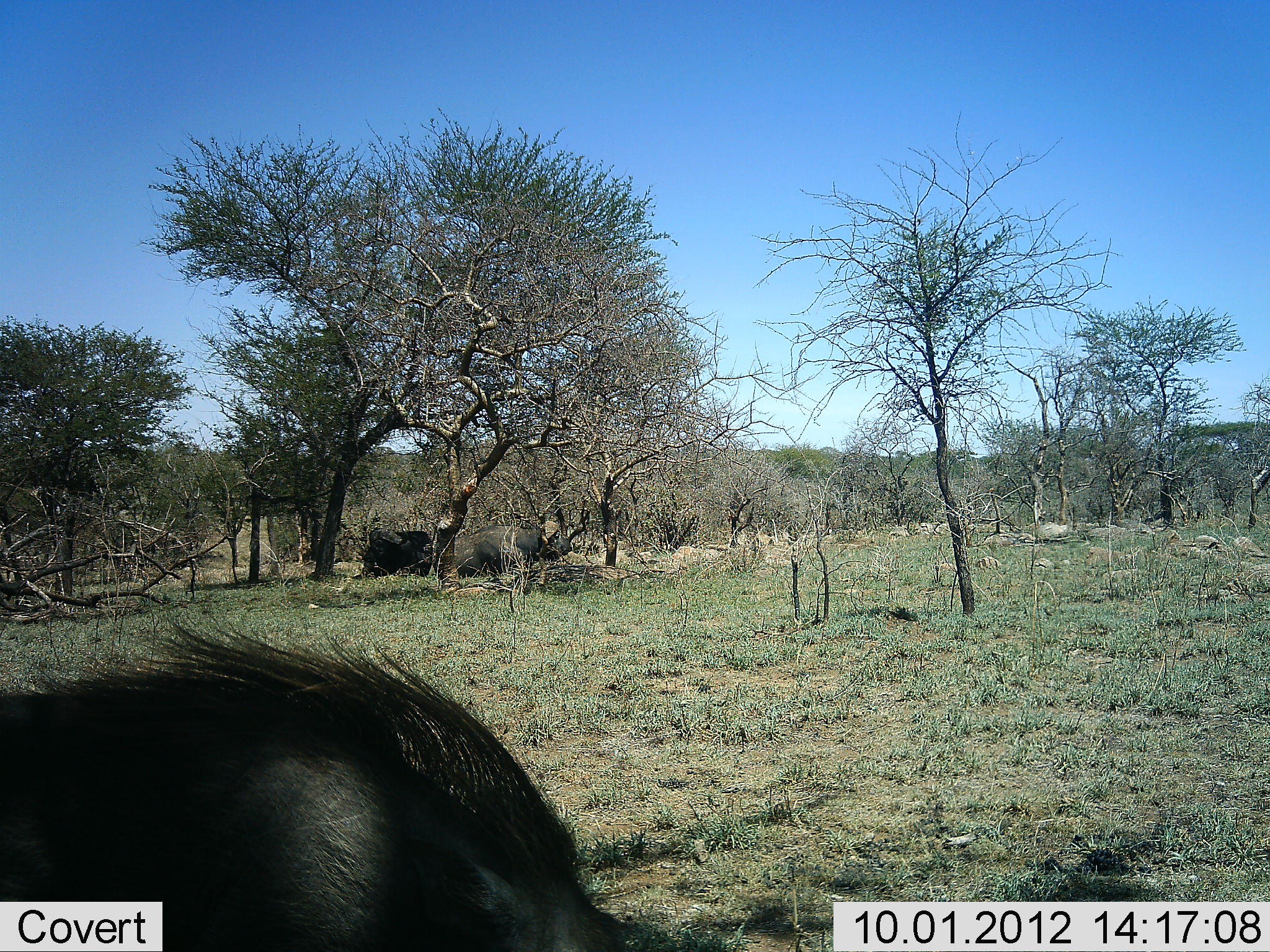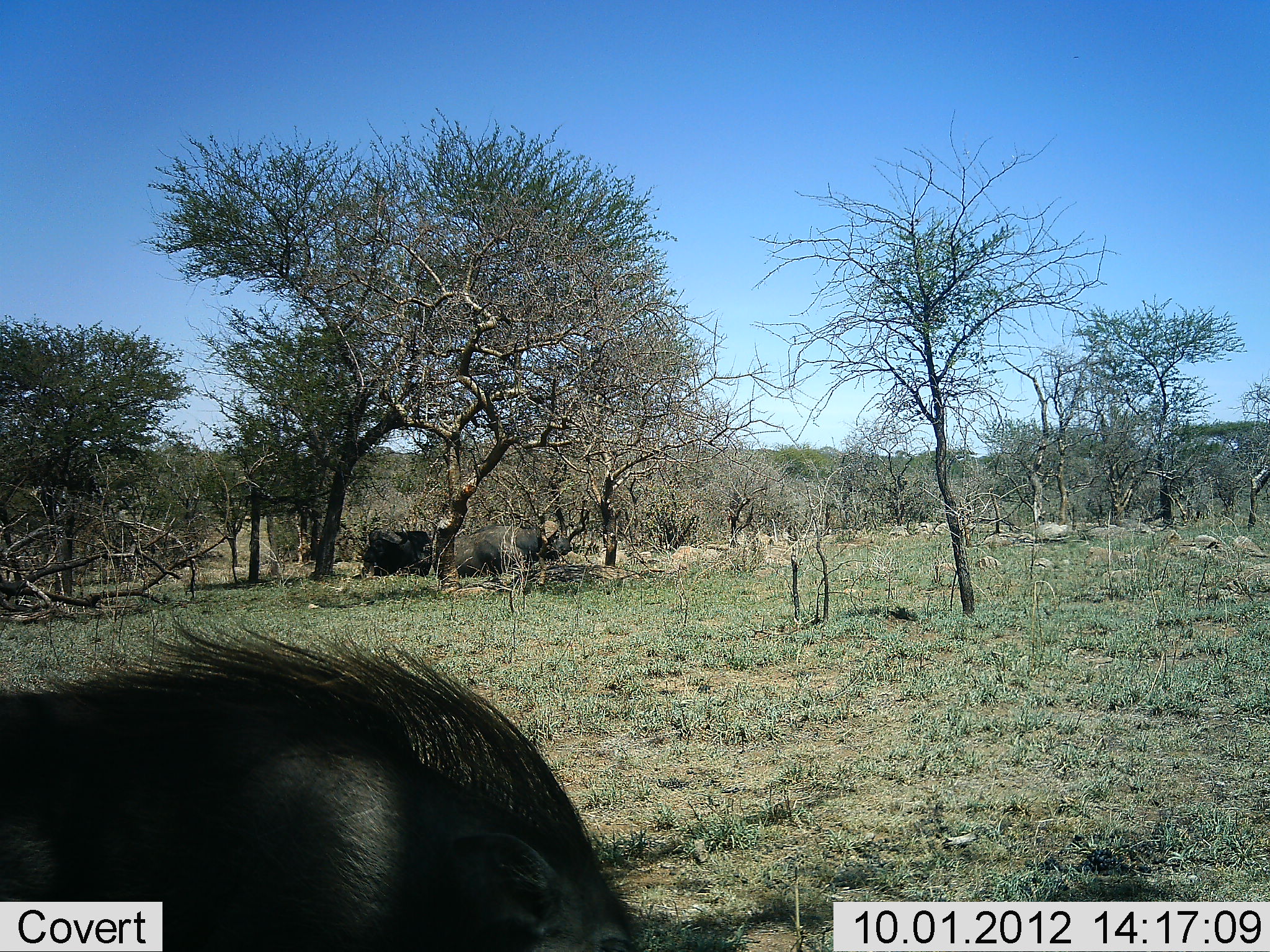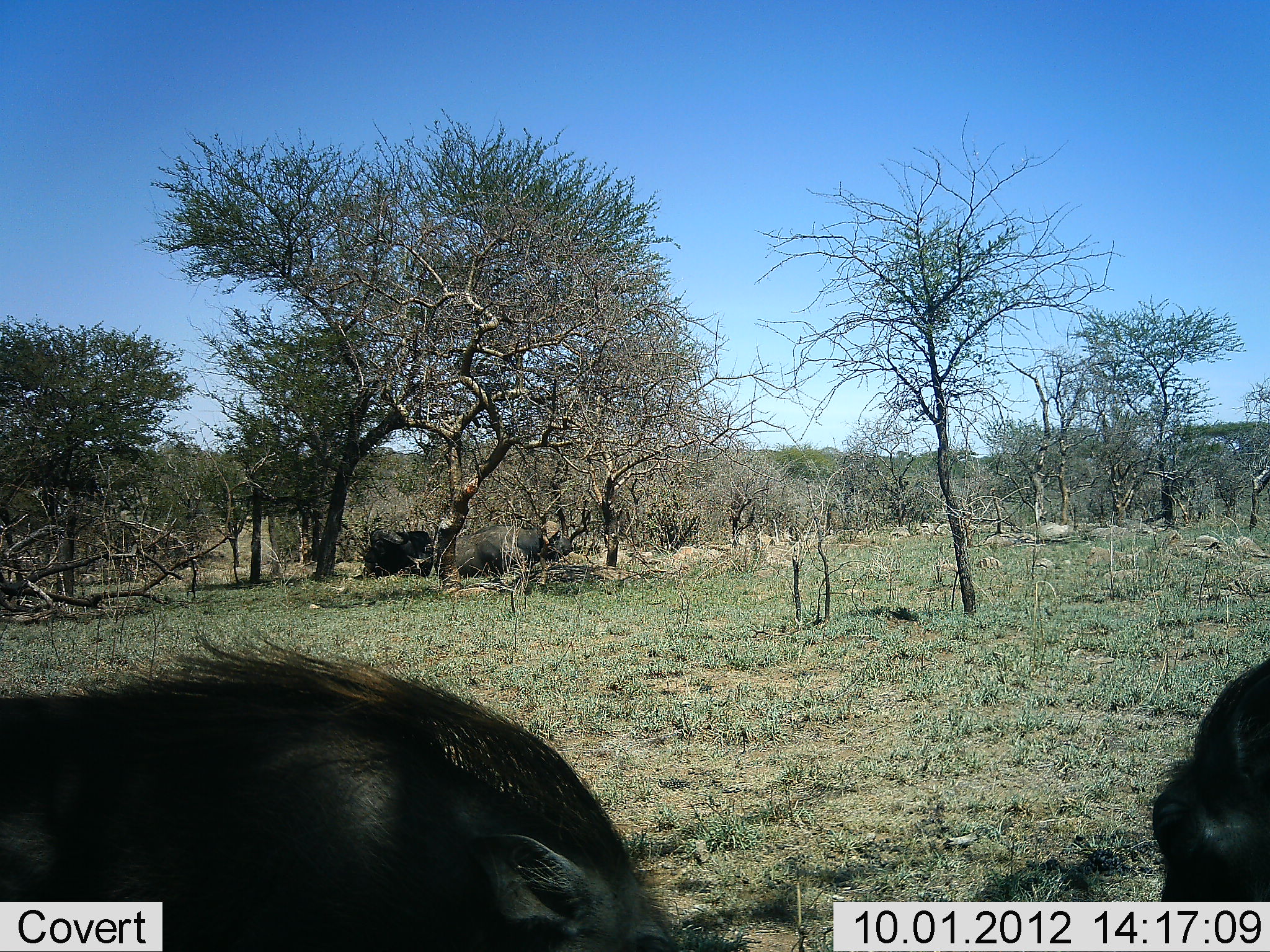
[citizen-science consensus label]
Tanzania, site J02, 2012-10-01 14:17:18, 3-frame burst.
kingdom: Animalia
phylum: Chordata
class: Mammalia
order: Artiodactyla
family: Suidae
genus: Phacochoerus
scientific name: Phacochoerus africanus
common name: warthog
Warthog (Phacochoerus africanus), count 2. Behavior (volunteer vote fractions): standing 38%, resting 8%, moving 31%, interacting 0%. Young present (vote fraction): 0%. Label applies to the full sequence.